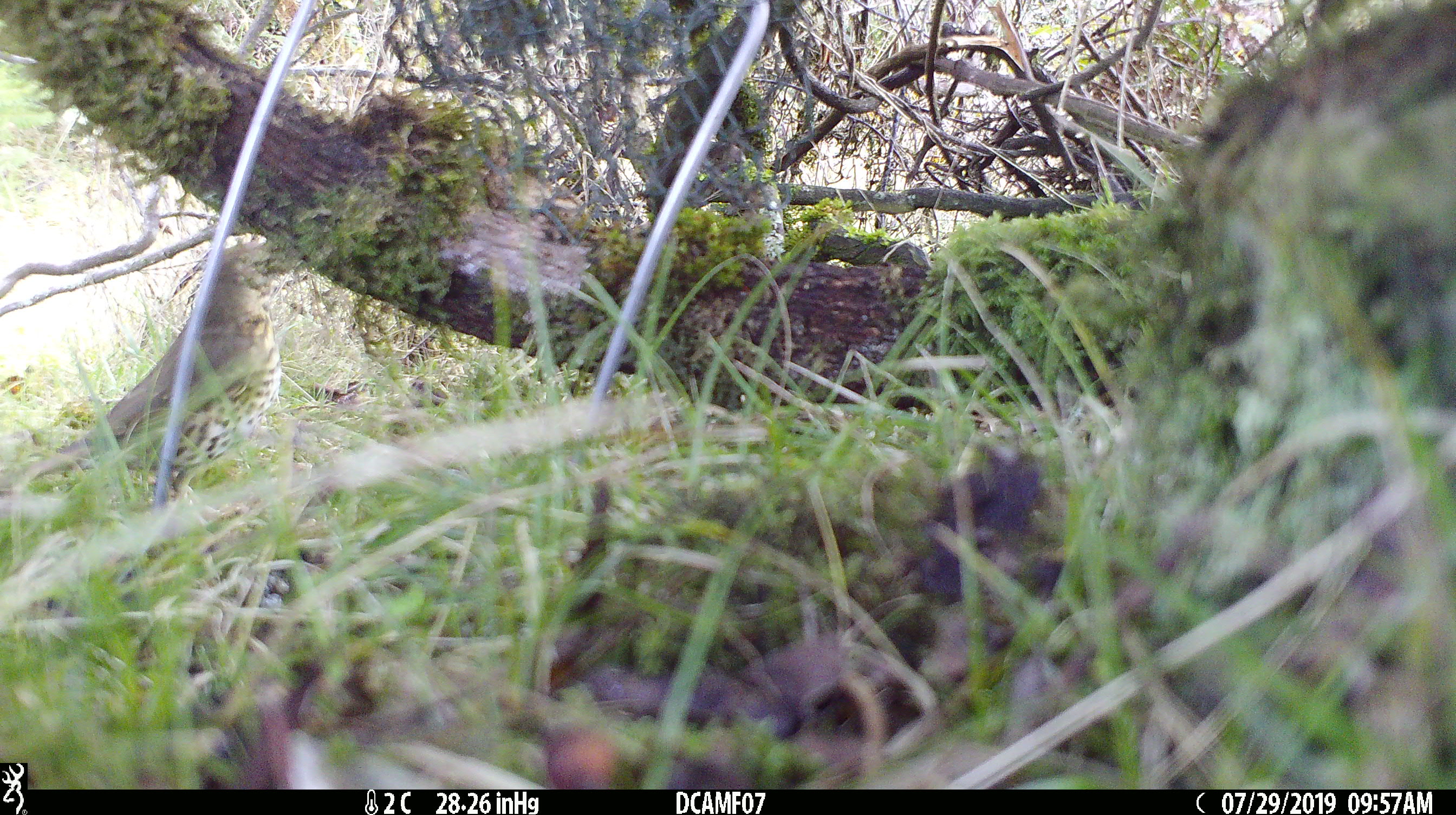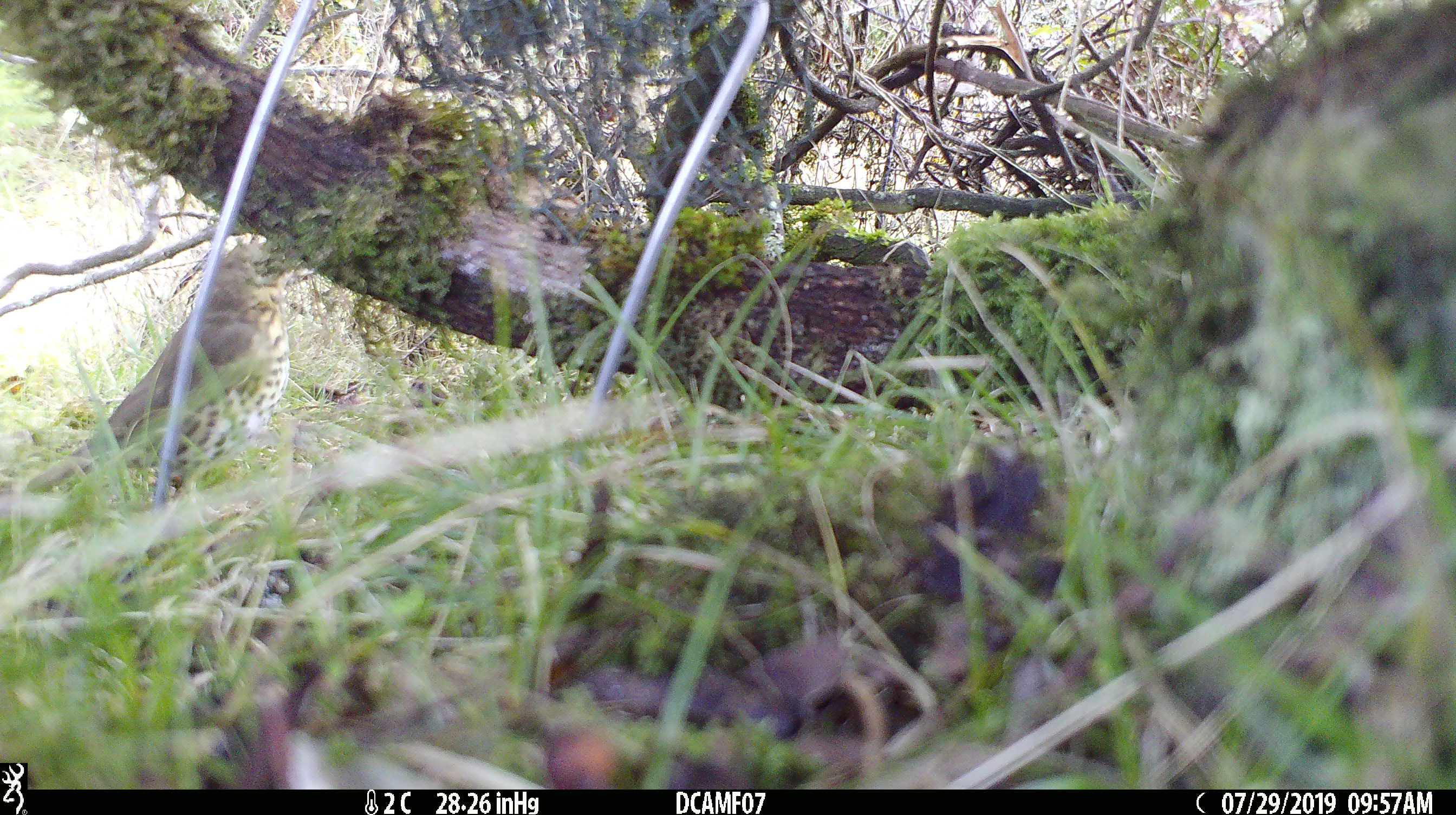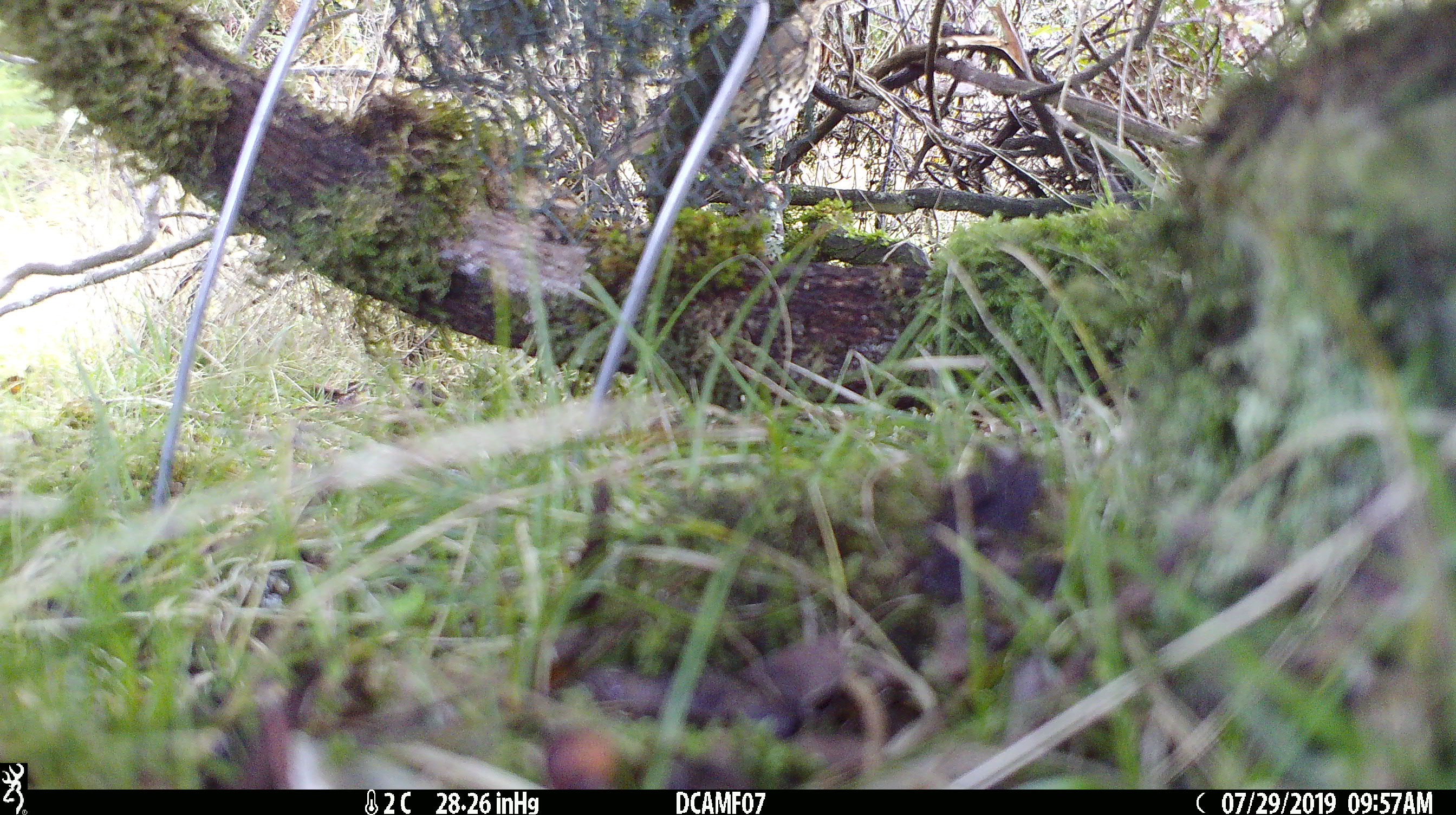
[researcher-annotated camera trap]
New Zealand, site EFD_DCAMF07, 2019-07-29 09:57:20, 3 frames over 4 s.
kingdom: Animalia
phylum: Chordata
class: Aves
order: Passeriformes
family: Turdidae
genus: Turdus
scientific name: Turdus philomelos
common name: song thrush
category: thrush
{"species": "thrush (song thrush) (Turdus philomelos)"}